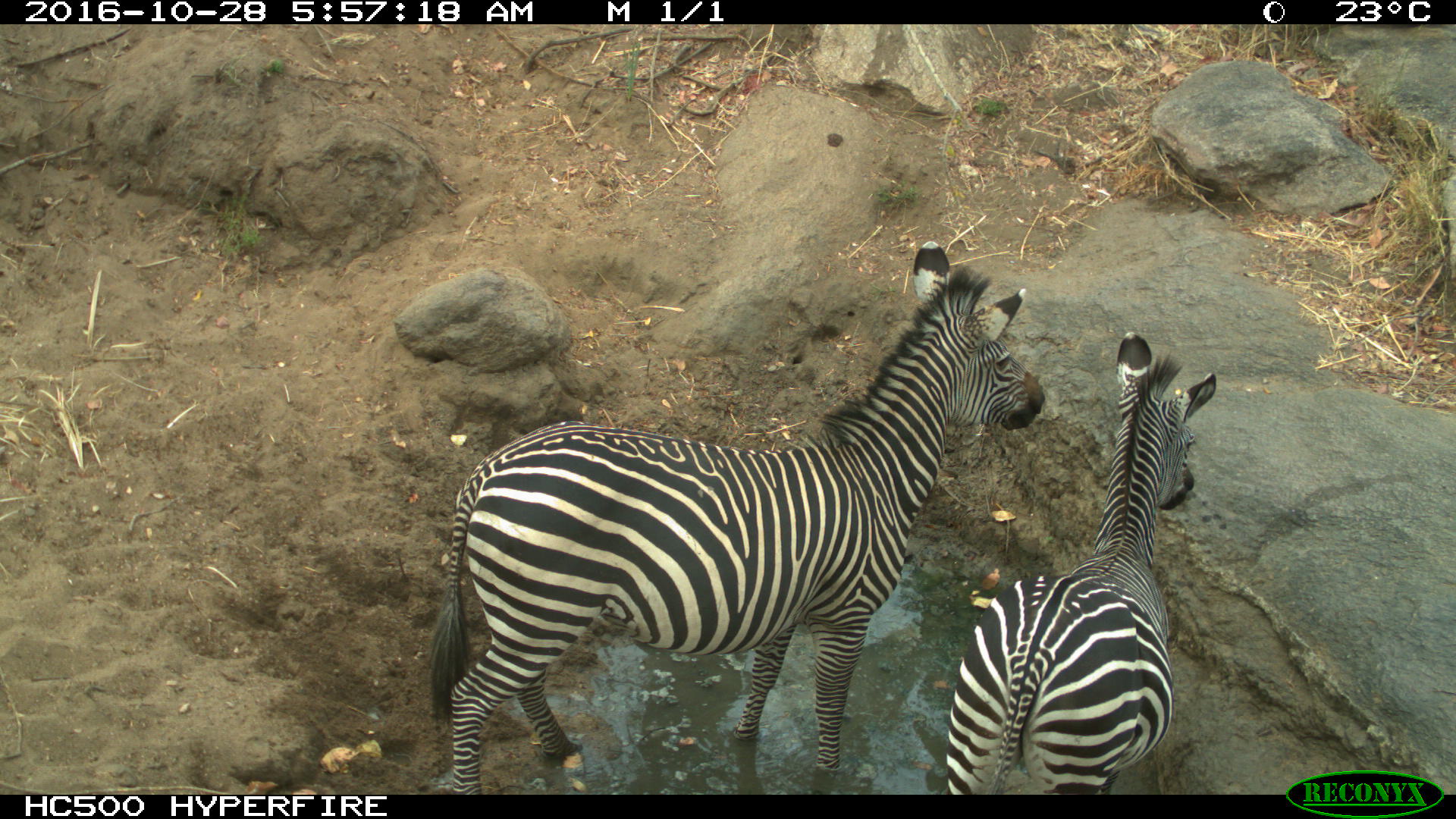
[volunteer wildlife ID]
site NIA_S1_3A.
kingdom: Animalia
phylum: Chordata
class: Mammalia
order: Perissodactyla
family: Equidae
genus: Equus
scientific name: Equus quagga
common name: plains zebra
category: zebraplains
Zebraplains (plains zebra) (Equus quagga), count 2. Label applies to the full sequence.